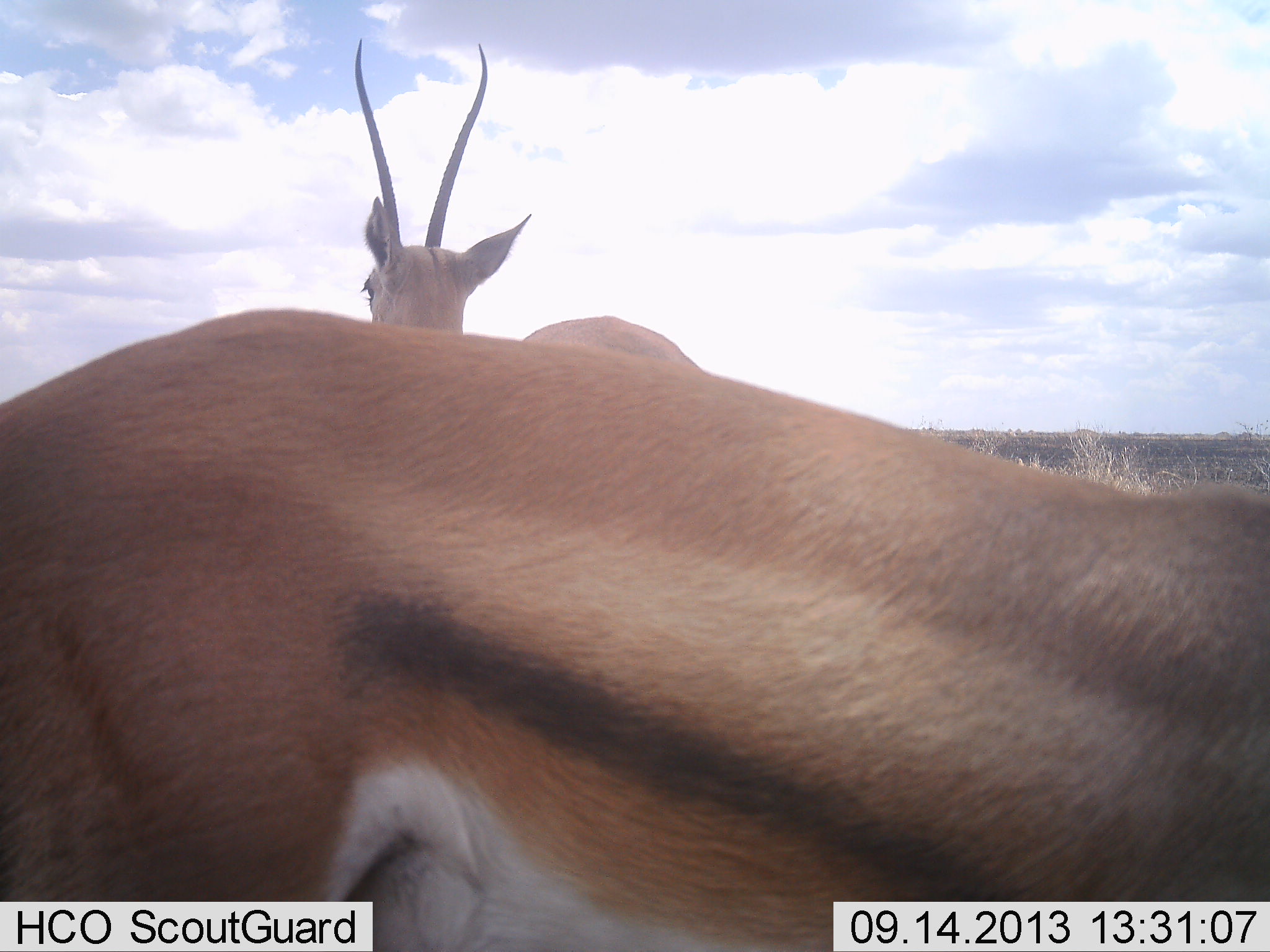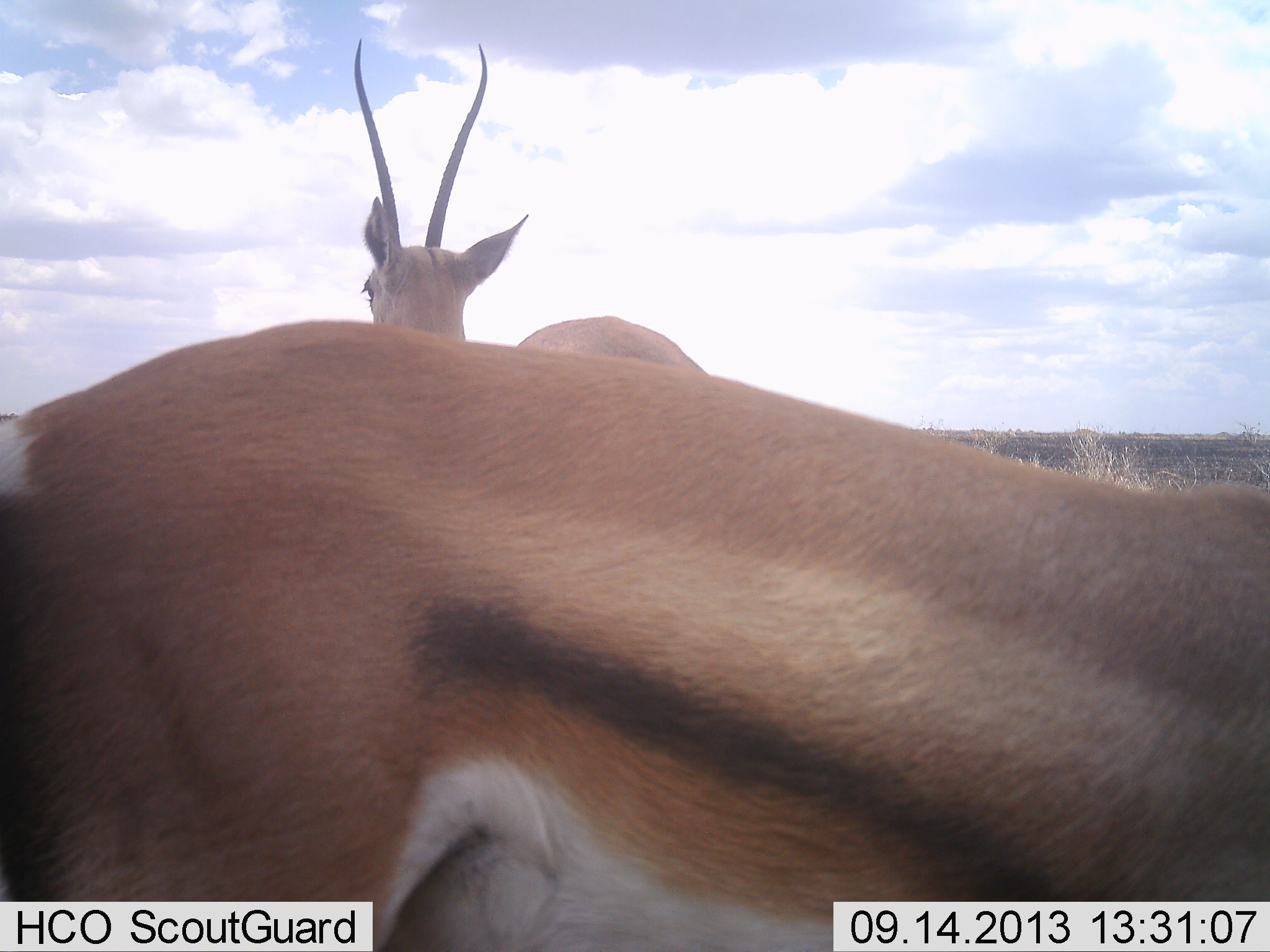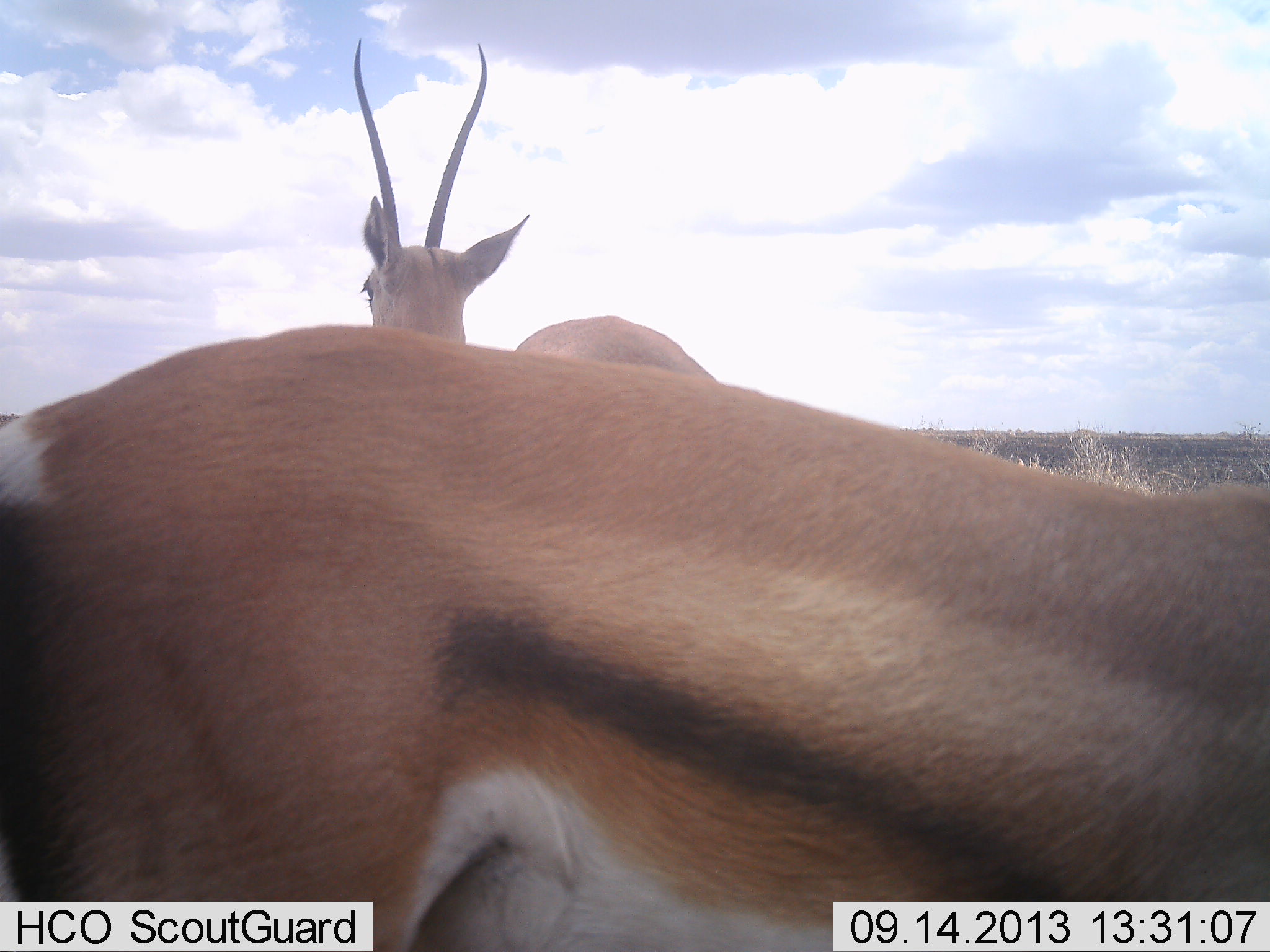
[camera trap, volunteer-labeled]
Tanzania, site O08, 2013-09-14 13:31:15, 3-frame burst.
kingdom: Animalia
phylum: Chordata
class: Mammalia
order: Artiodactyla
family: Bovidae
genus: Eudorcas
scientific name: Eudorcas thomsonii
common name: thomson's gazelle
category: gazellethomsons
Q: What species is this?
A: Gazellethomsons (thomson's gazelle) (Eudorcas thomsonii).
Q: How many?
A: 2.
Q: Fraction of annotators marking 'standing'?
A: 95%.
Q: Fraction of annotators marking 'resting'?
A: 0%.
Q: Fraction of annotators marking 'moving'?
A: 14%.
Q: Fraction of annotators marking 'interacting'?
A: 0%.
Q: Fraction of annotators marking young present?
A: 0%.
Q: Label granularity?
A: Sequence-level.